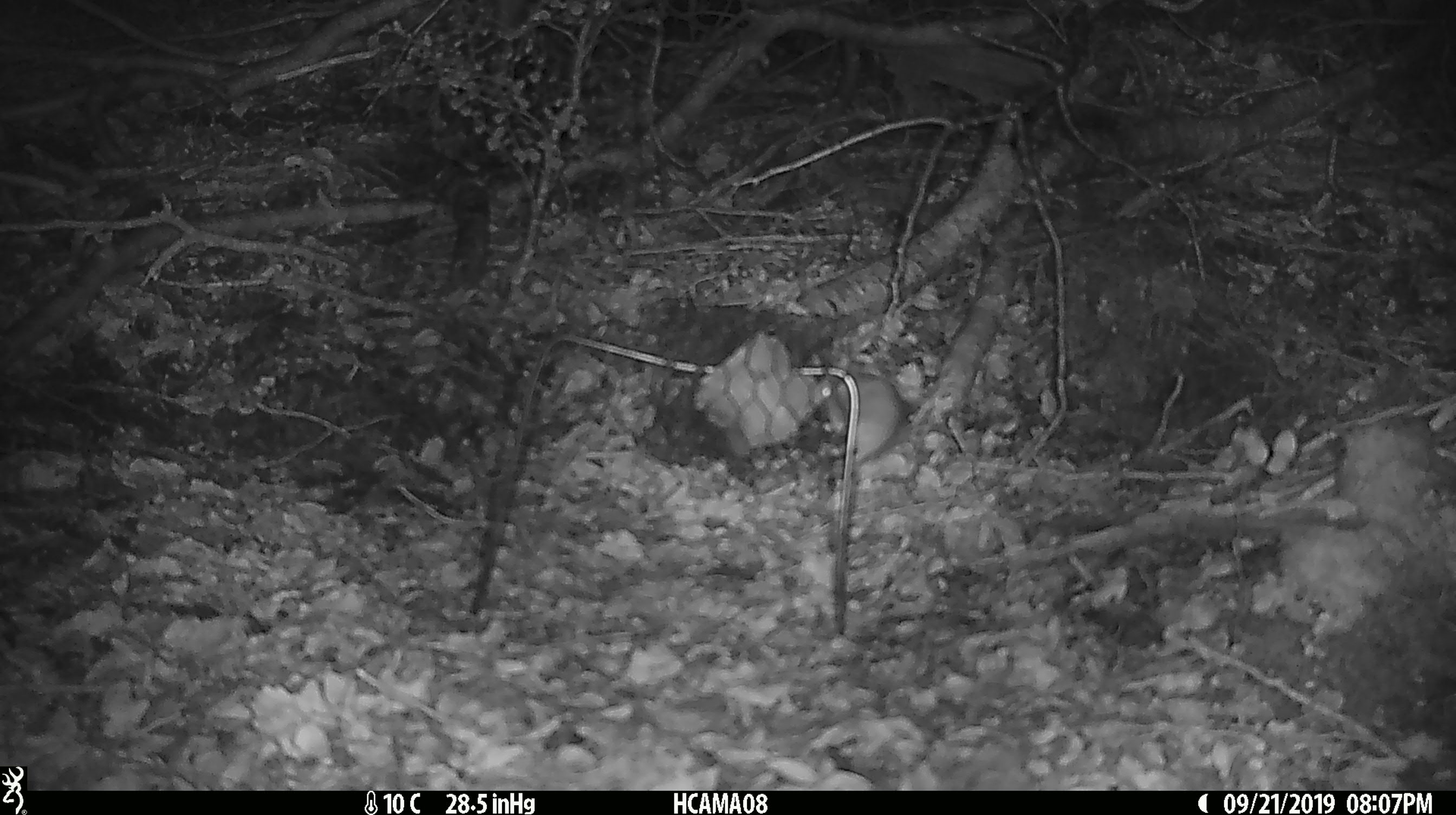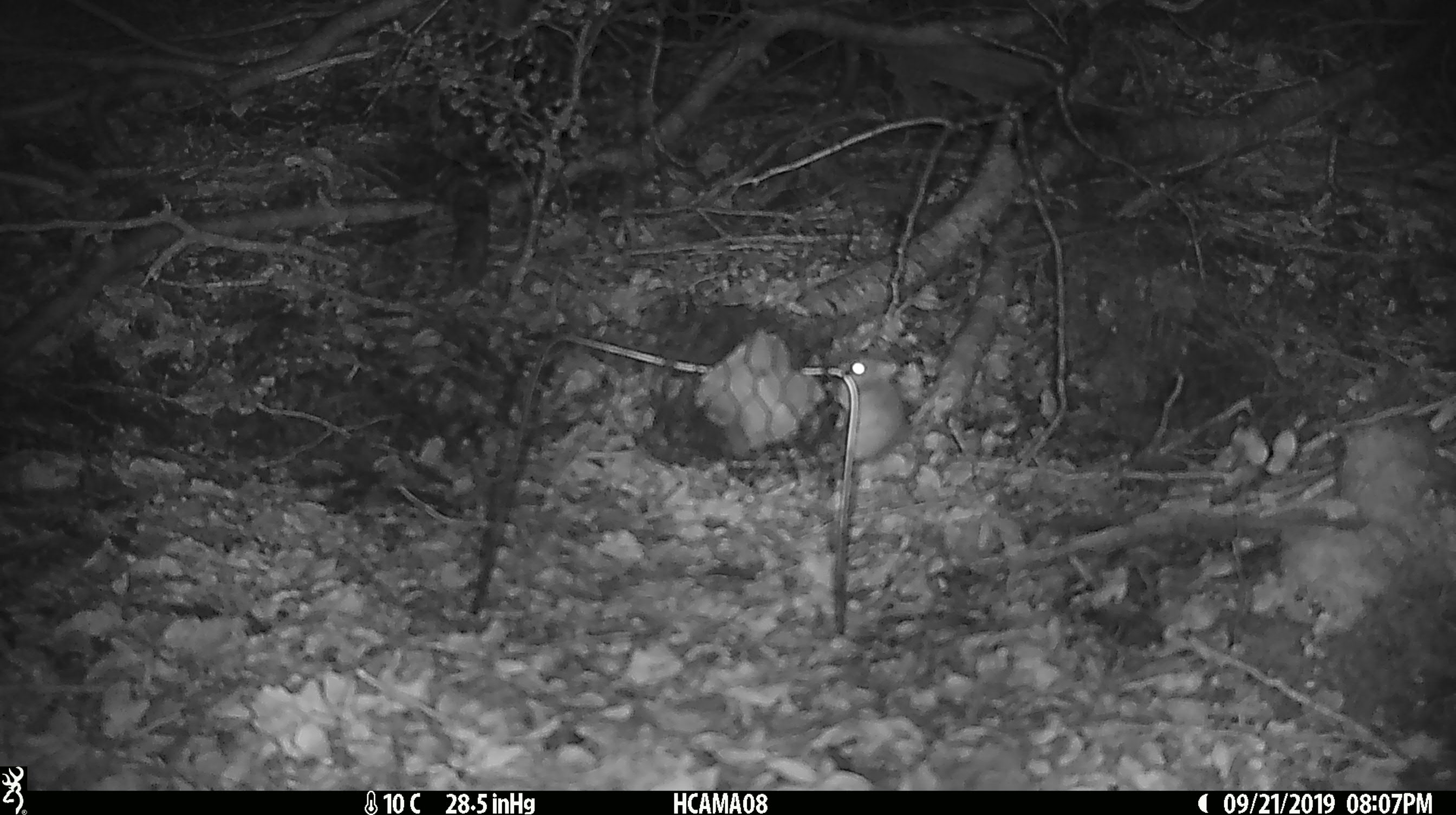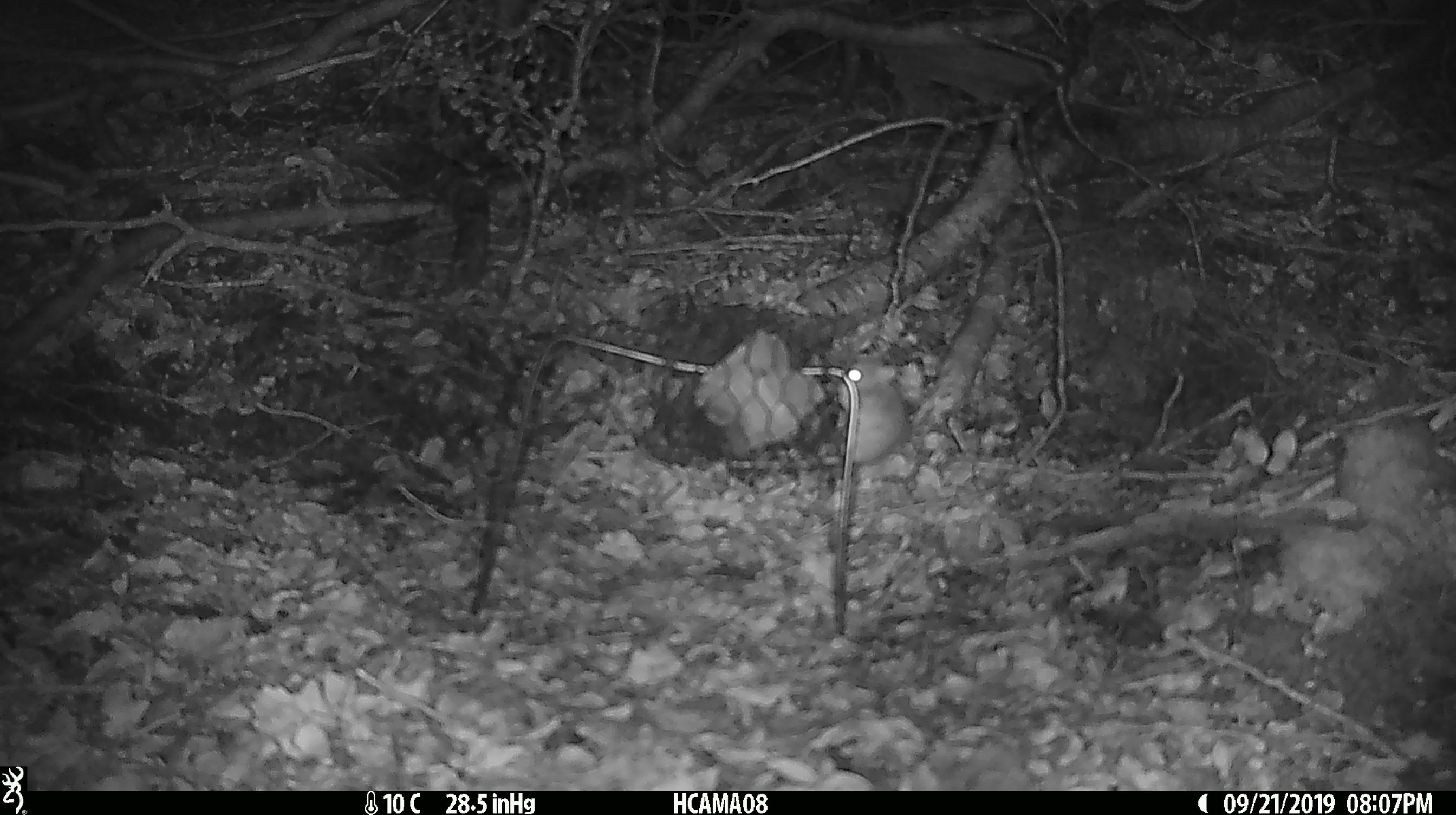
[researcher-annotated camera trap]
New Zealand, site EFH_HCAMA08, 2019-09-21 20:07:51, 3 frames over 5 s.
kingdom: Animalia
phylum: Chordata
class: Mammalia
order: Rodentia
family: Muridae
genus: Mus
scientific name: Mus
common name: mouse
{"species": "mouse (Mus)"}